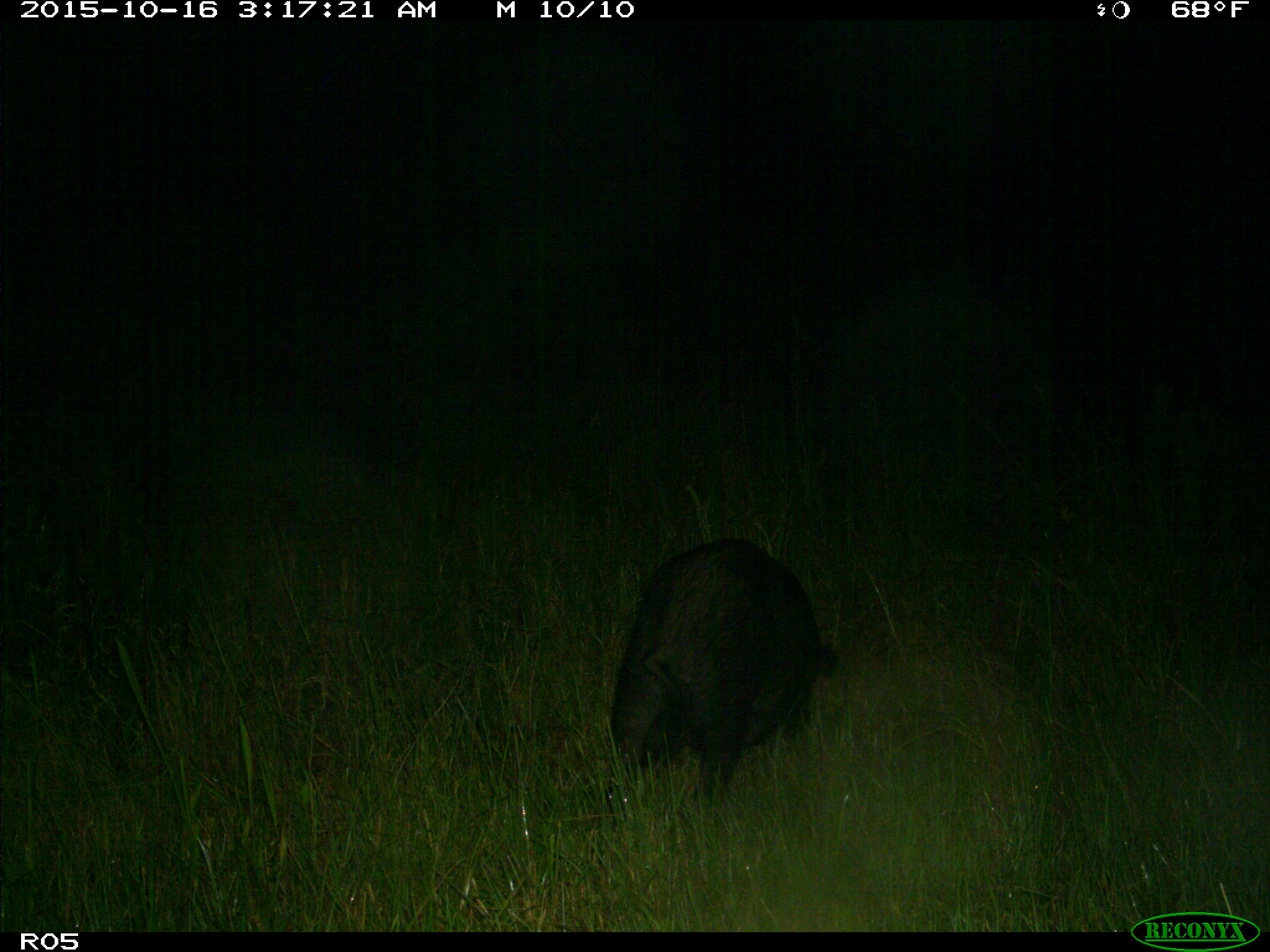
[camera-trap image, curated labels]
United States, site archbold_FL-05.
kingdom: Animalia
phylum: Chordata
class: Mammalia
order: Artiodactyla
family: Suidae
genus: Sus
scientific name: Sus scrofa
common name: wild boar